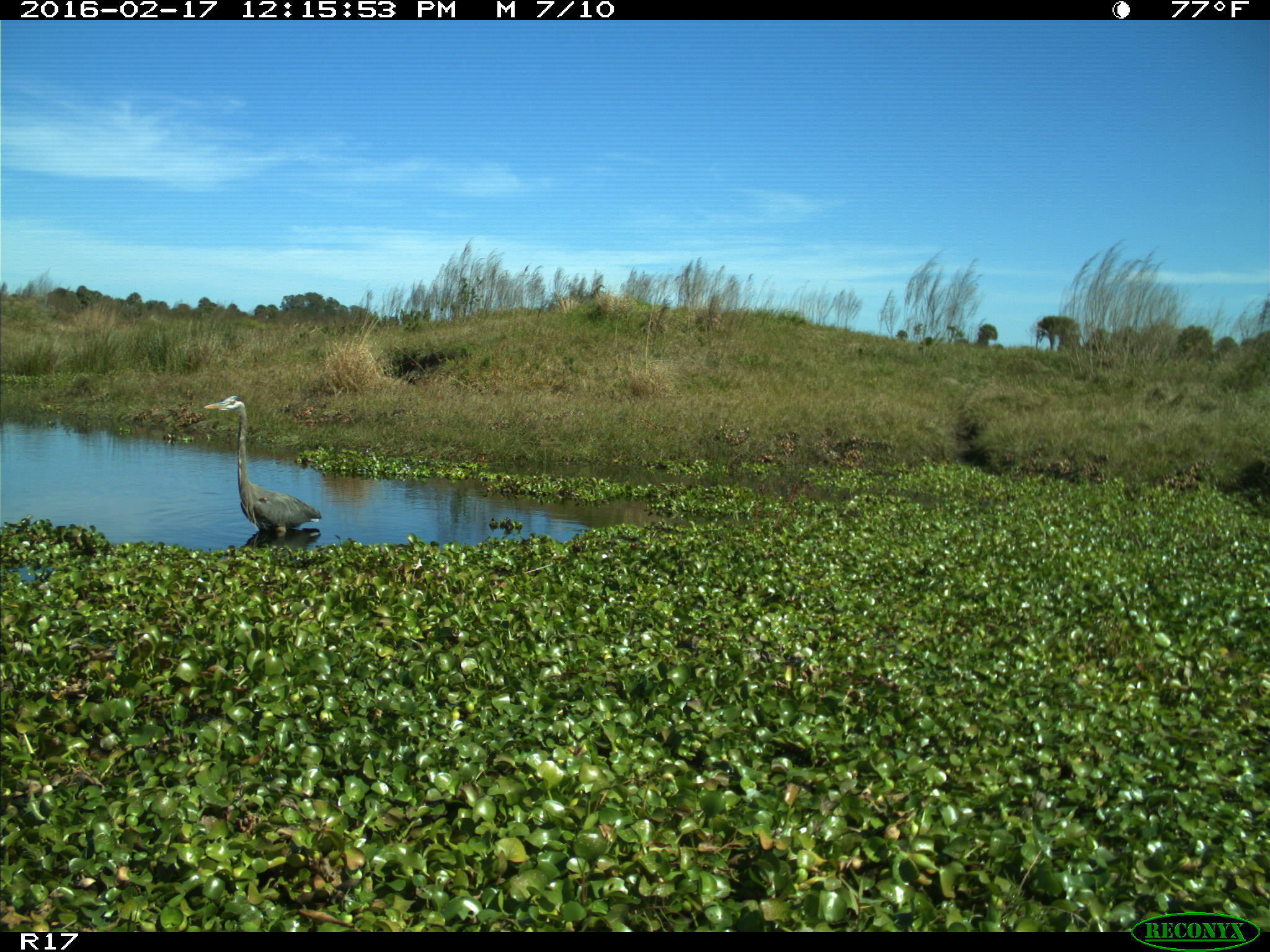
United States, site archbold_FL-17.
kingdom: Animalia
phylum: Chordata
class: Aves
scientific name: Aves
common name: birds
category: unidentified bird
Unidentified bird (birds) (Aves).